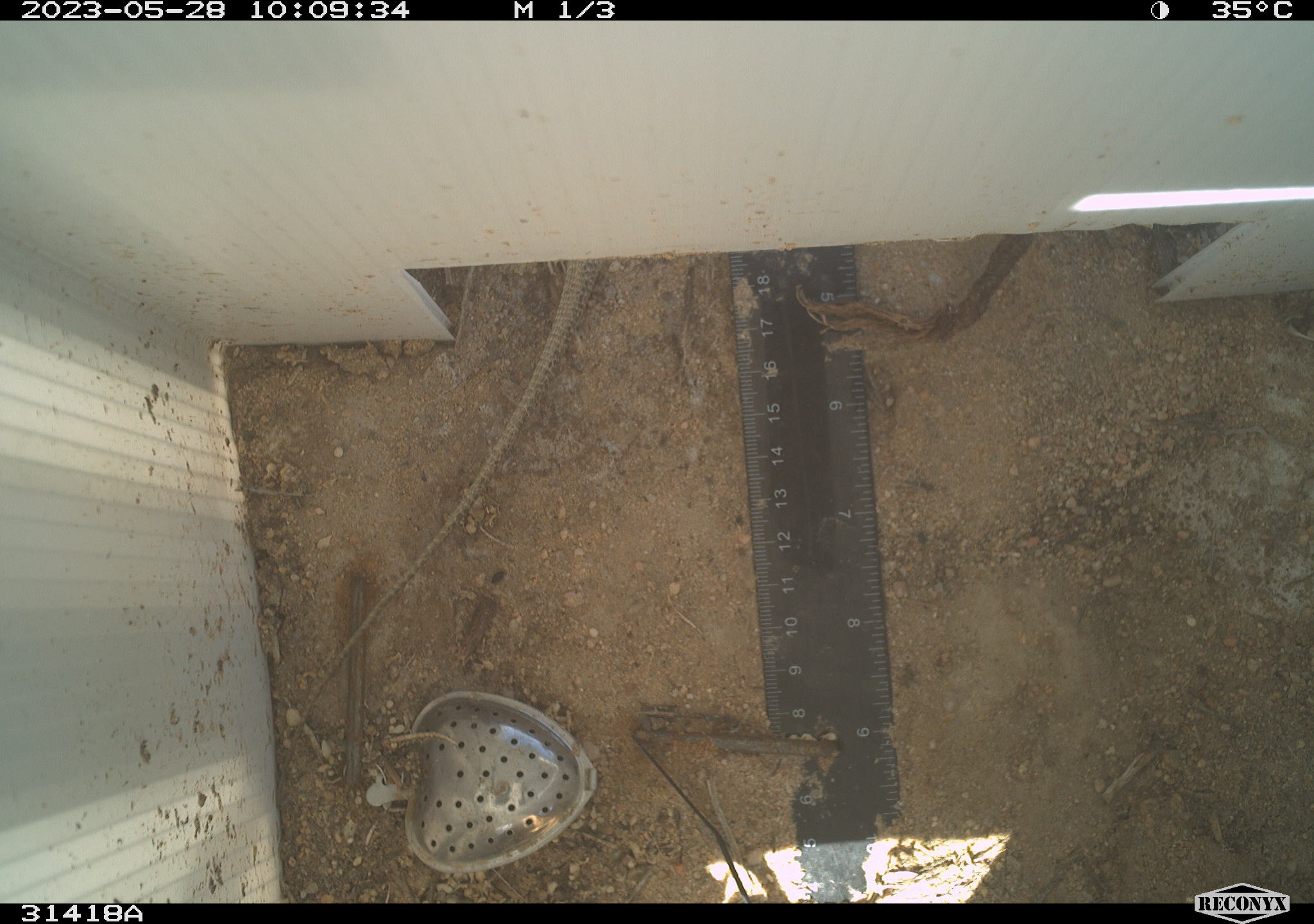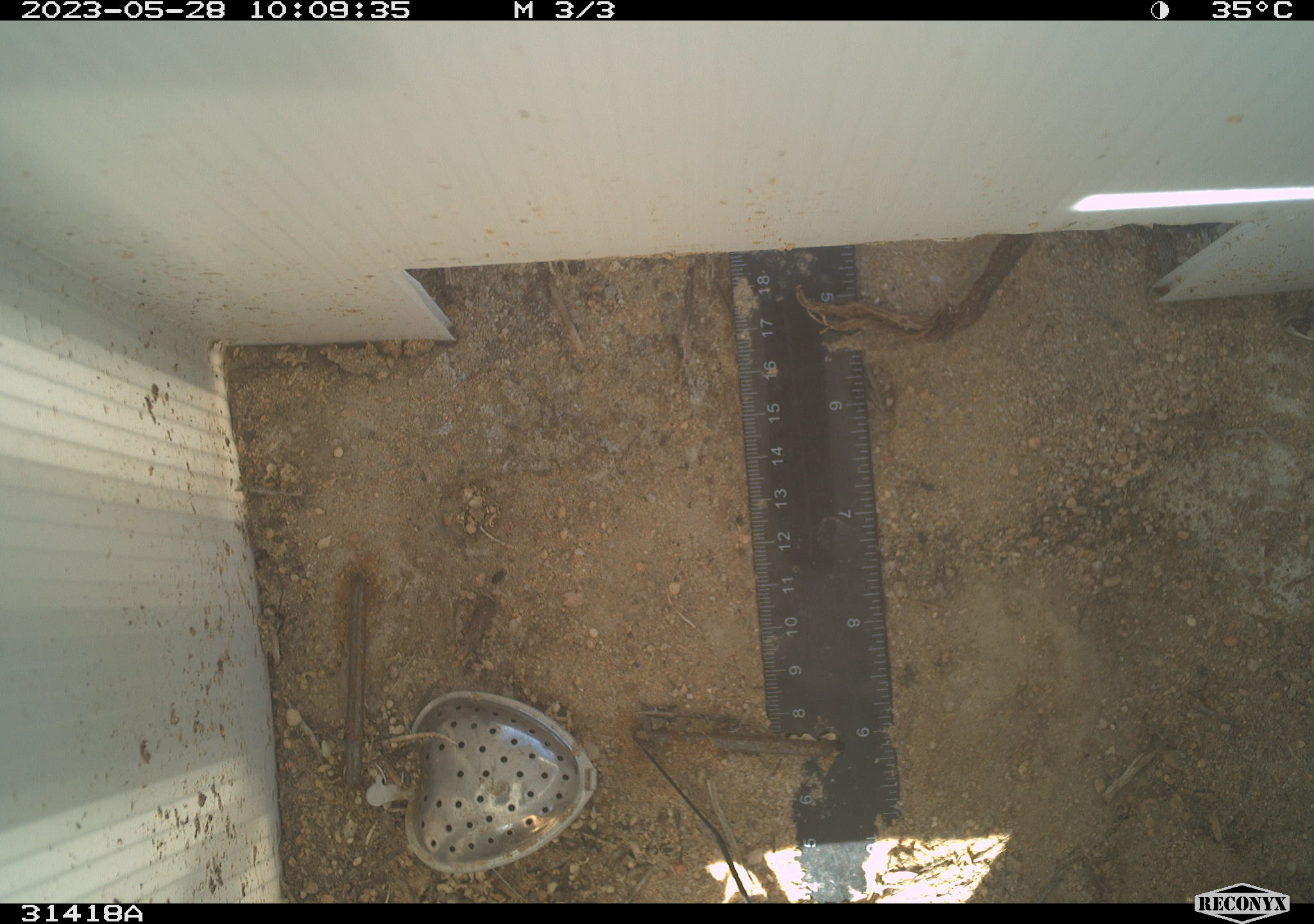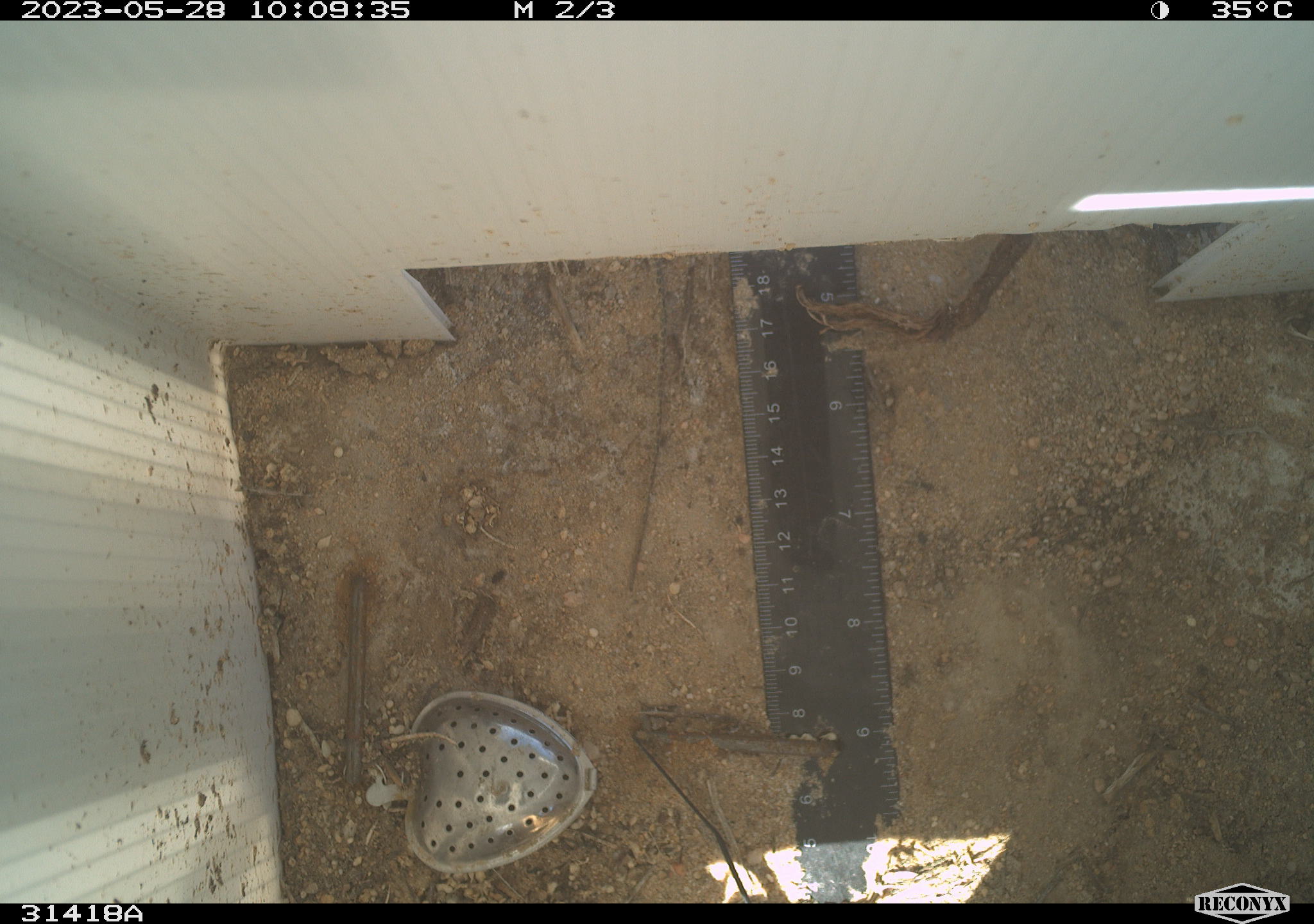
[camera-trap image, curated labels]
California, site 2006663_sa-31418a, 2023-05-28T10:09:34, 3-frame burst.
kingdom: Animalia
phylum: Chordata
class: Reptilia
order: Squamata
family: Teiidae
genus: Aspidoscelis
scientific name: Aspidoscelis tigris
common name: western whiptail